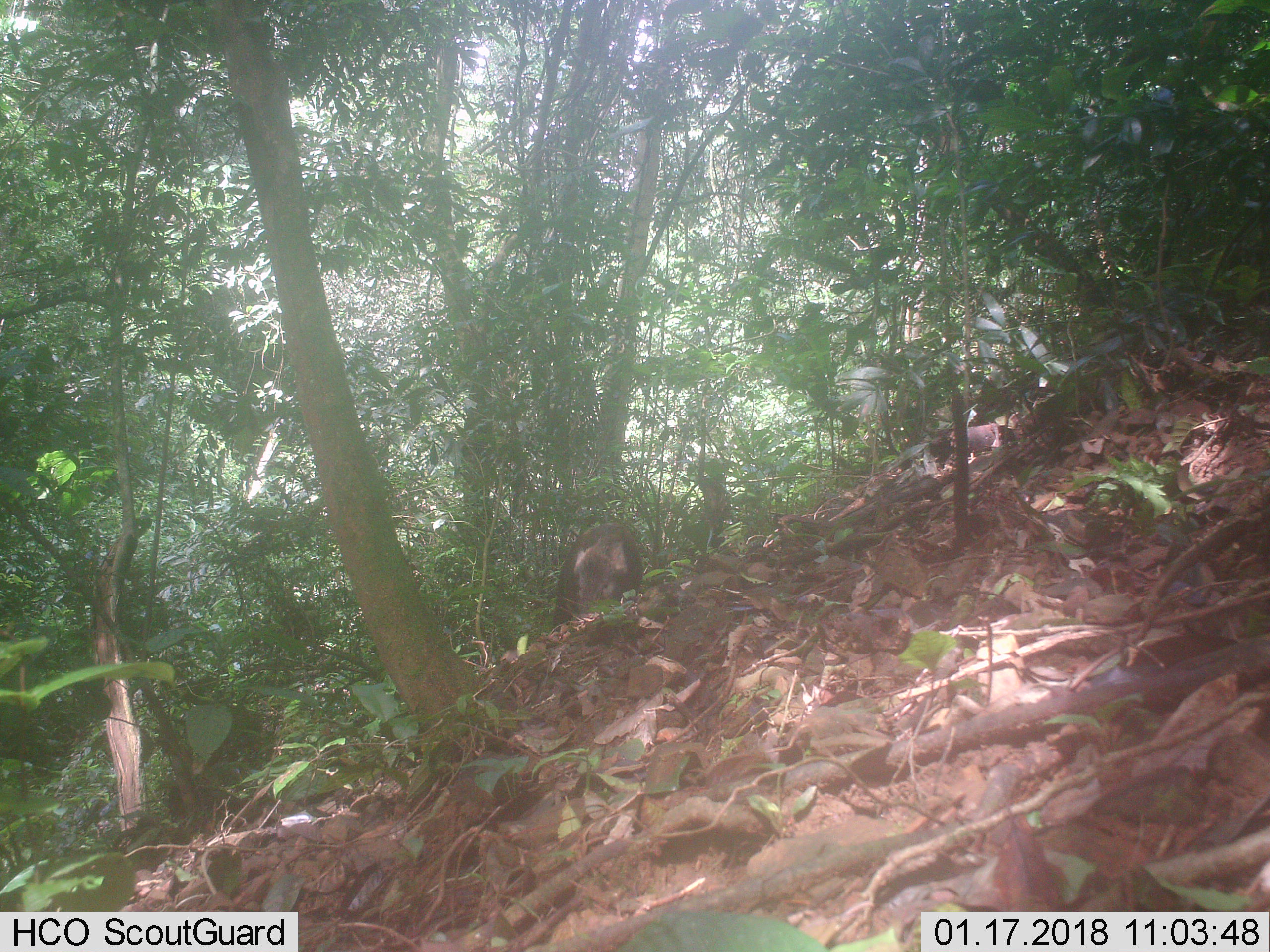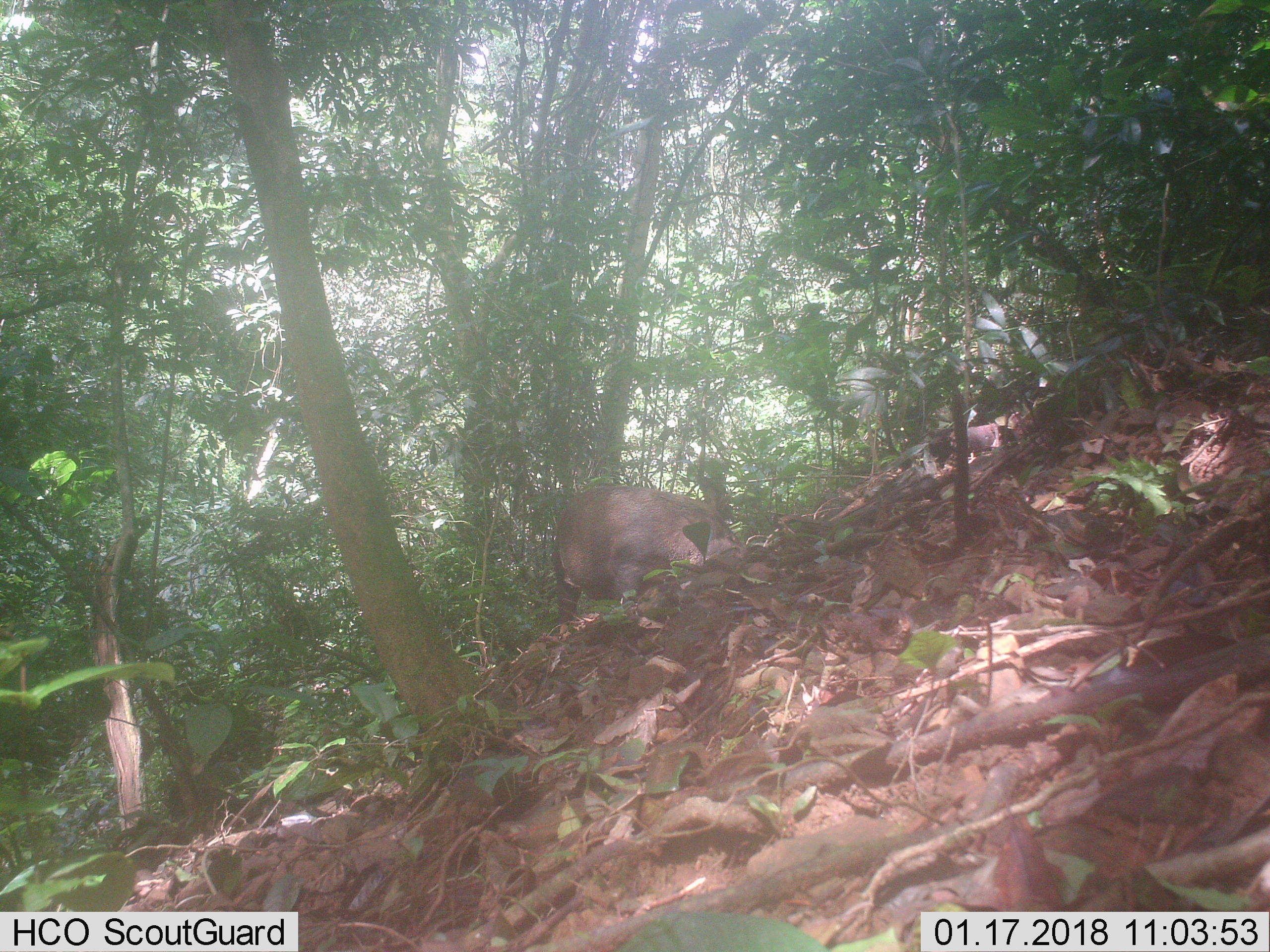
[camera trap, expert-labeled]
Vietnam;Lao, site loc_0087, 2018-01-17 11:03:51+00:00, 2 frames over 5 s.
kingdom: Animalia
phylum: Chordata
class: Mammalia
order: Artiodactyla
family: Suidae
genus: Sus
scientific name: Sus scrofa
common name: eurasian wild pig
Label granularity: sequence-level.